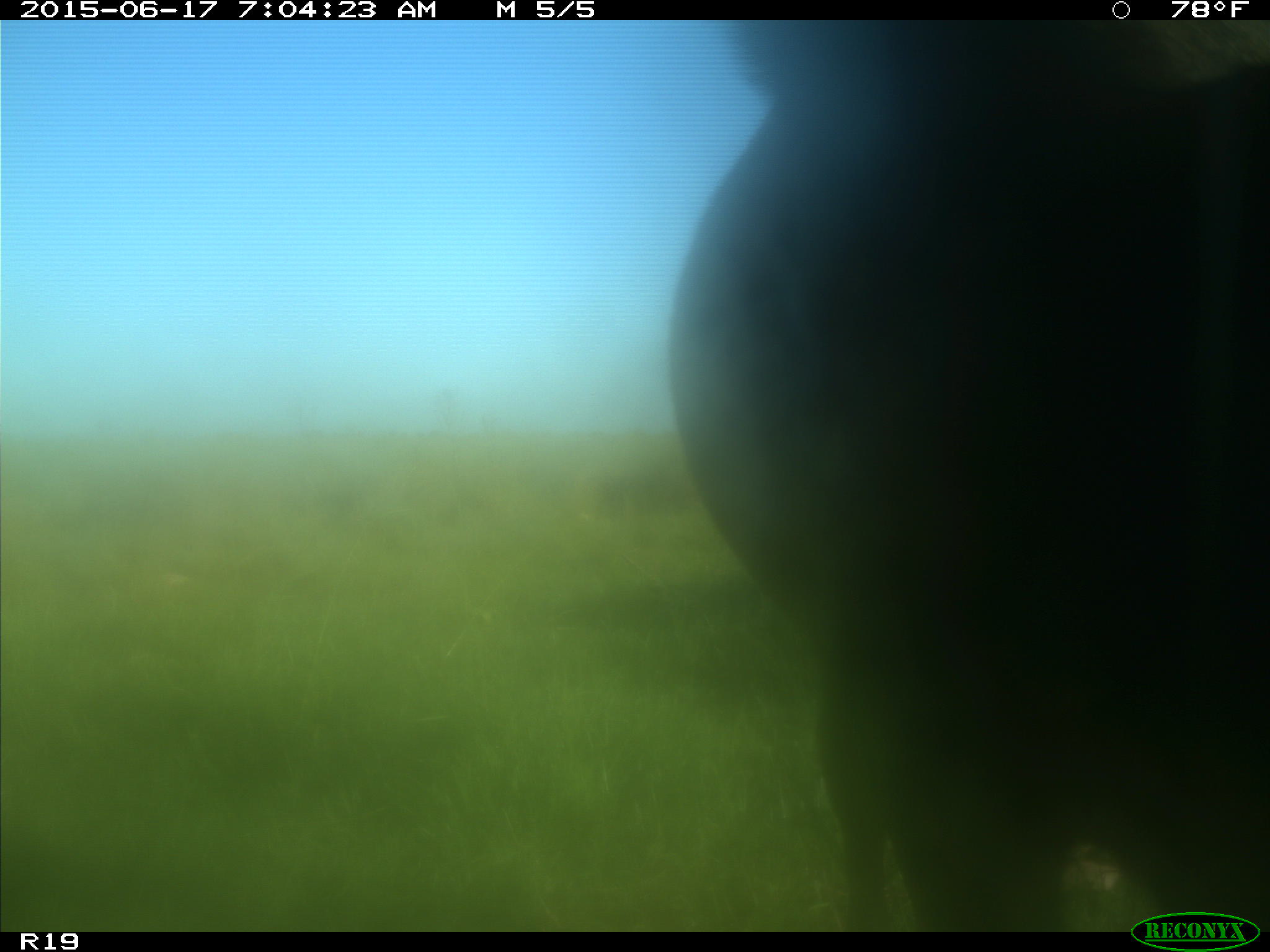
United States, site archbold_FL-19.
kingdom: Animalia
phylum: Chordata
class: Mammalia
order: Artiodactyla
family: Bovidae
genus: Bos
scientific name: Bos taurus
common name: domestic cow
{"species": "Bos taurus (domestic cow)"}